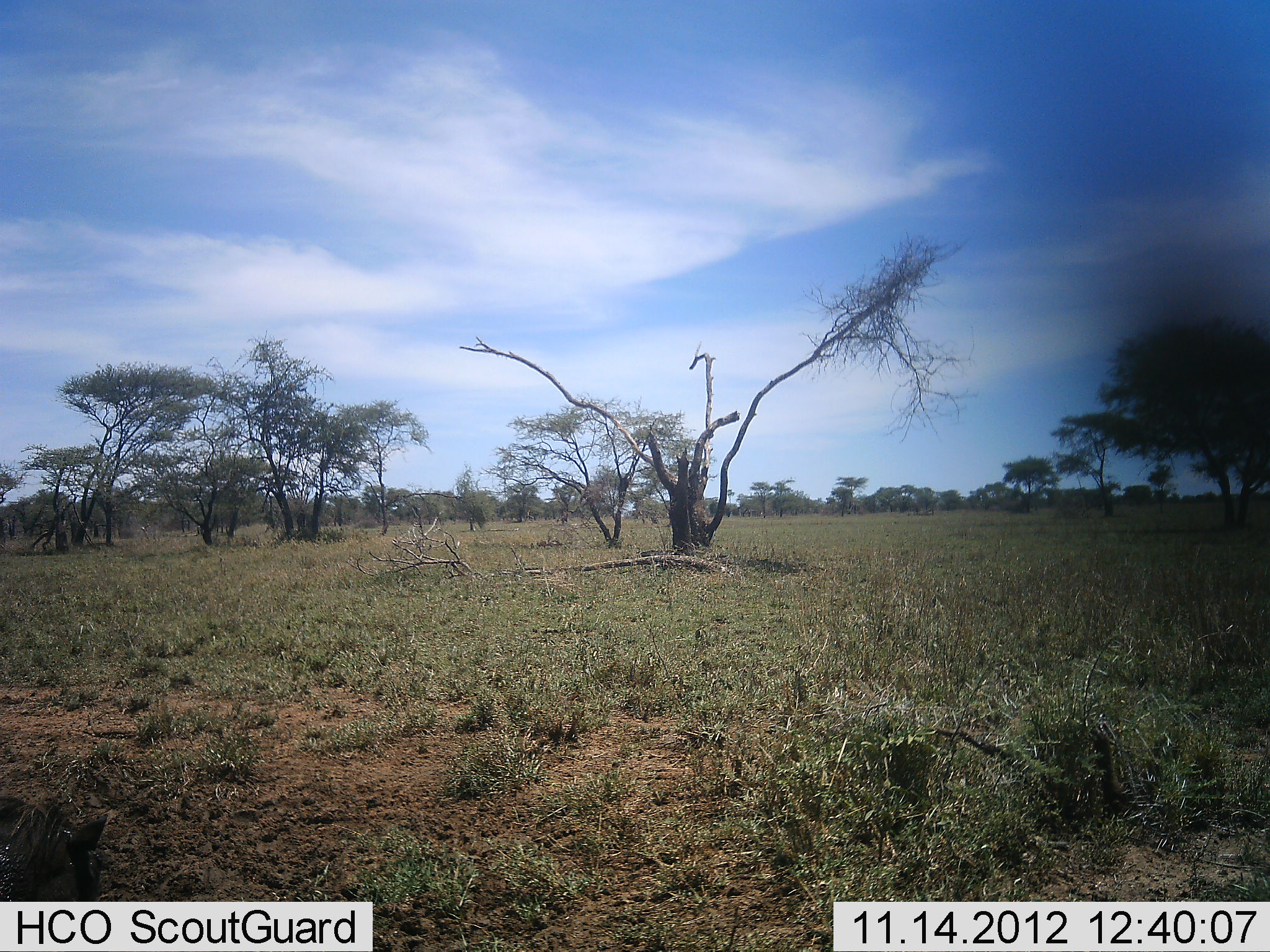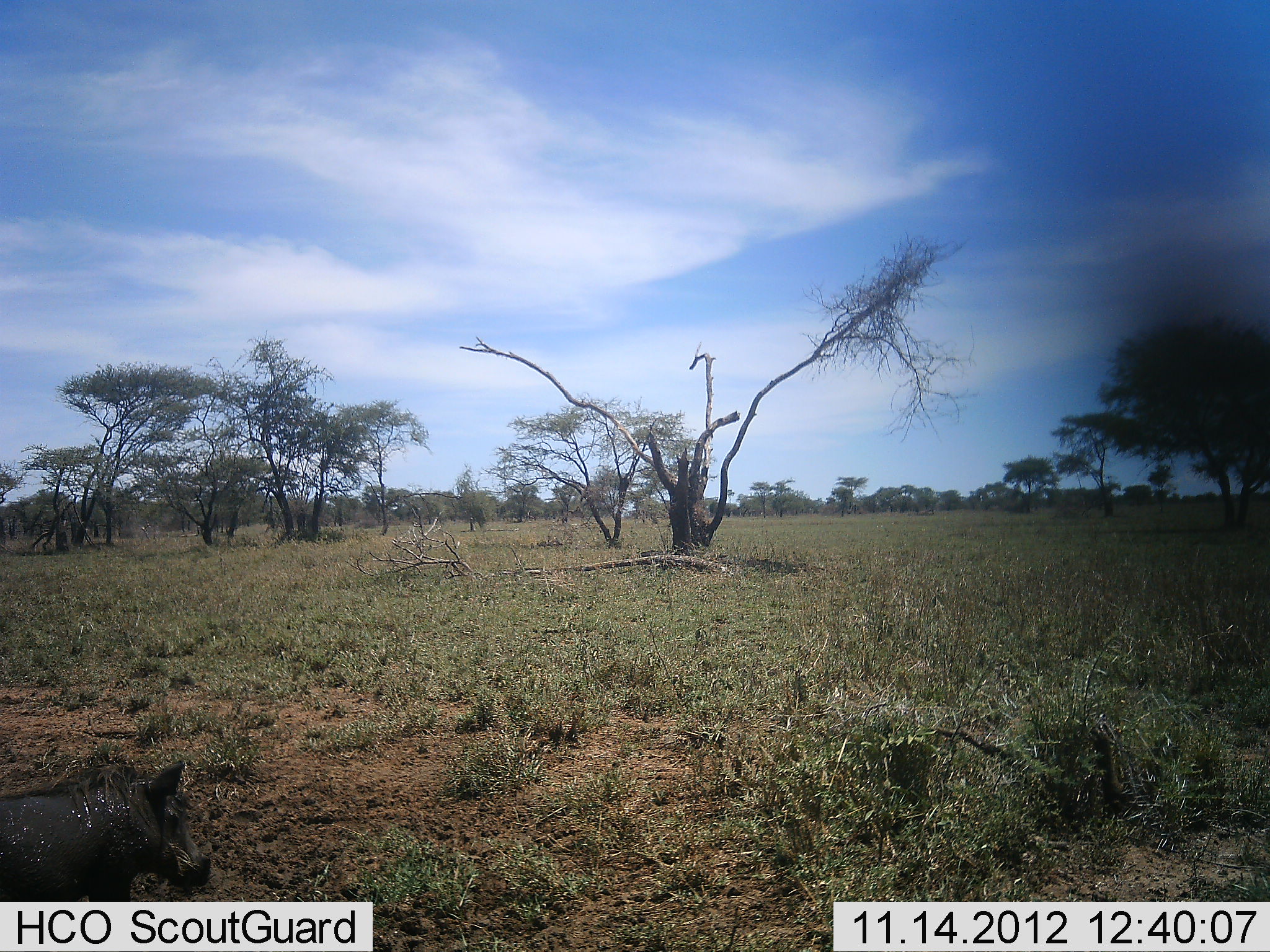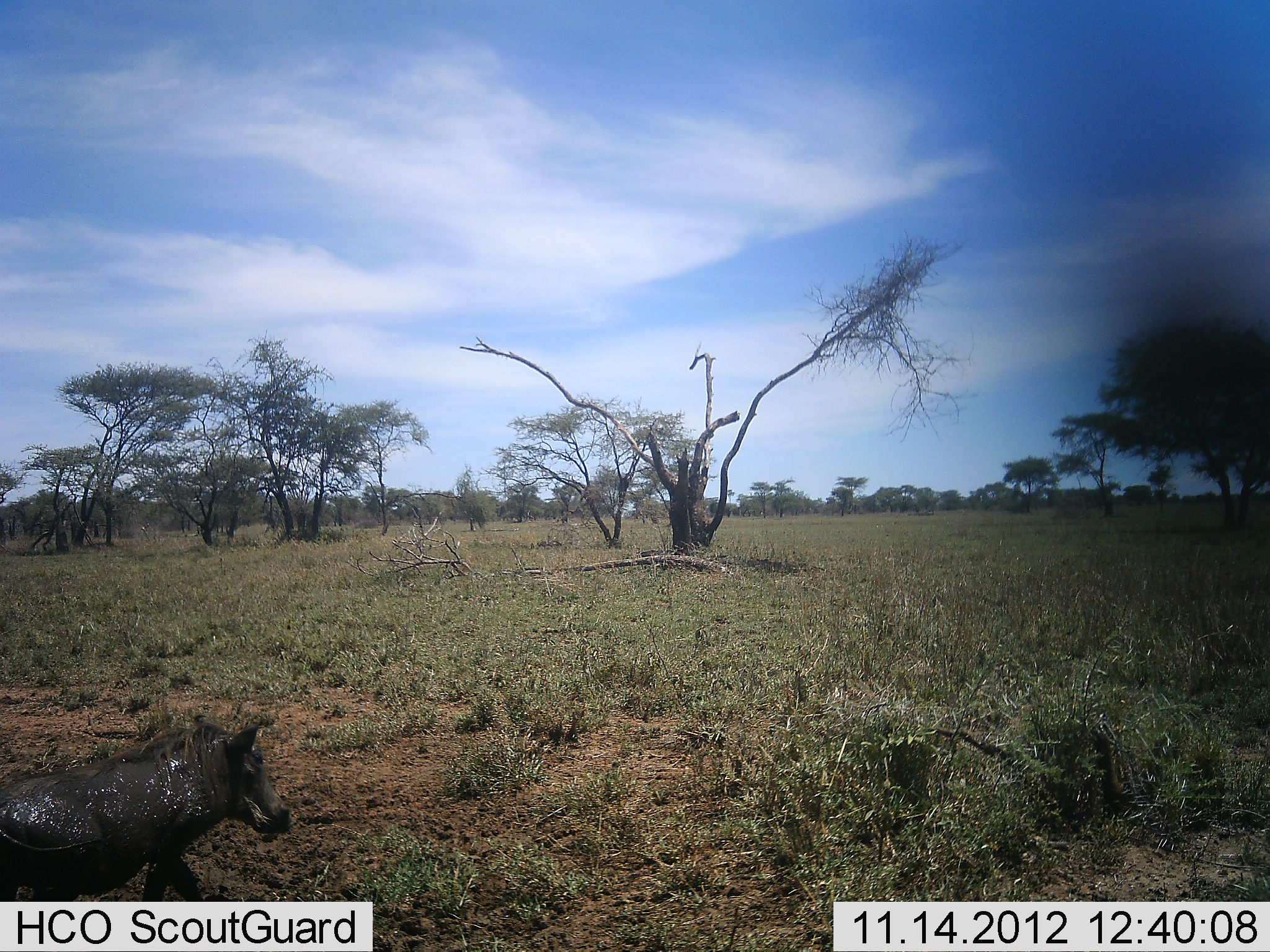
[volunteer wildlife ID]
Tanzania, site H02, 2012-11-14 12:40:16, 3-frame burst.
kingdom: Animalia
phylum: Chordata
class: Mammalia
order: Artiodactyla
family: Suidae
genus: Phacochoerus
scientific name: Phacochoerus africanus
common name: warthog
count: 1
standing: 10%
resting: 0%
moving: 90%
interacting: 0%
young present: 10%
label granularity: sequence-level